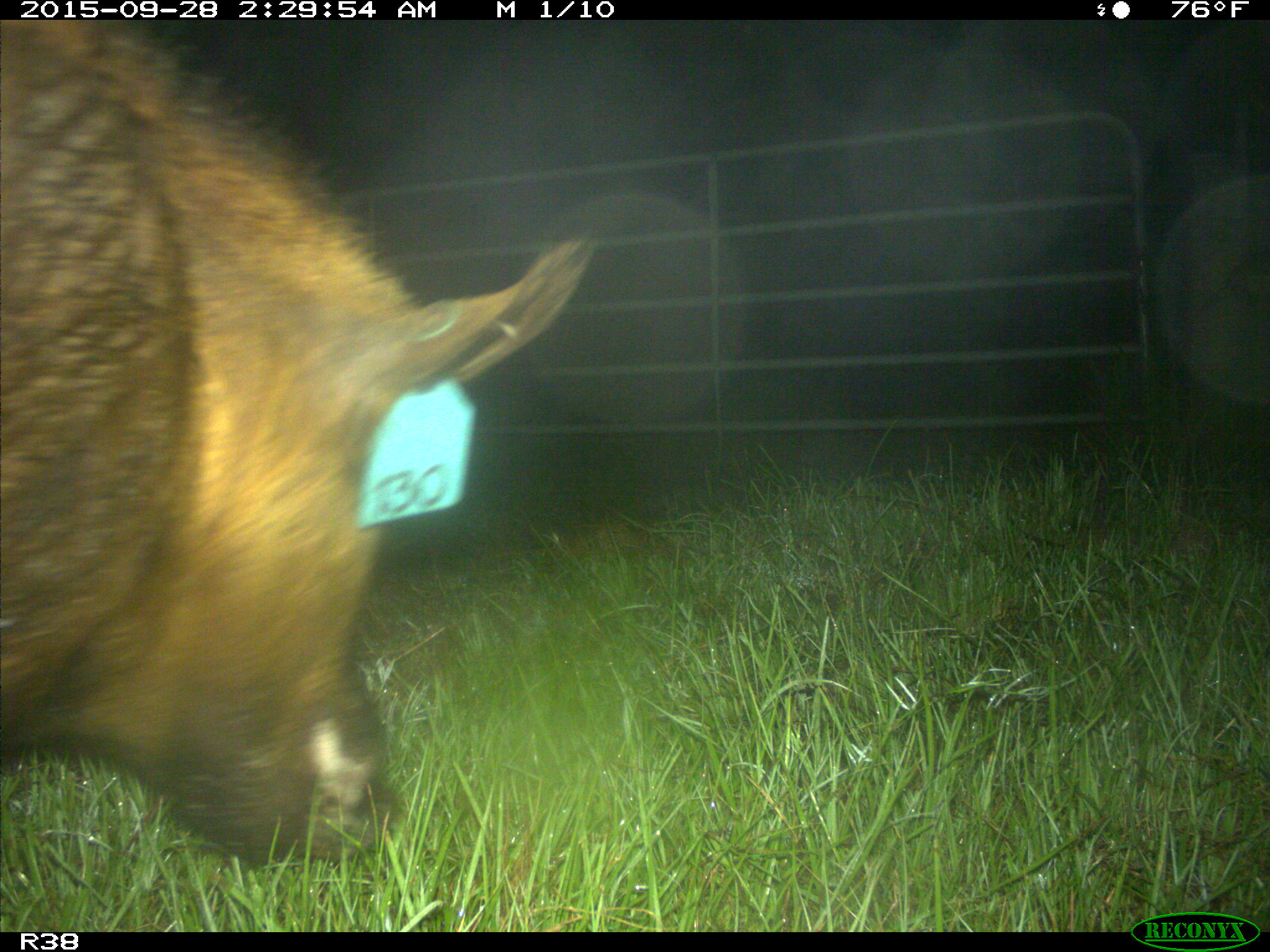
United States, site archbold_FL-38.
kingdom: Animalia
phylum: Chordata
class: Mammalia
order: Artiodactyla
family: Suidae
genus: Sus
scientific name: Sus scrofa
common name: wild boar